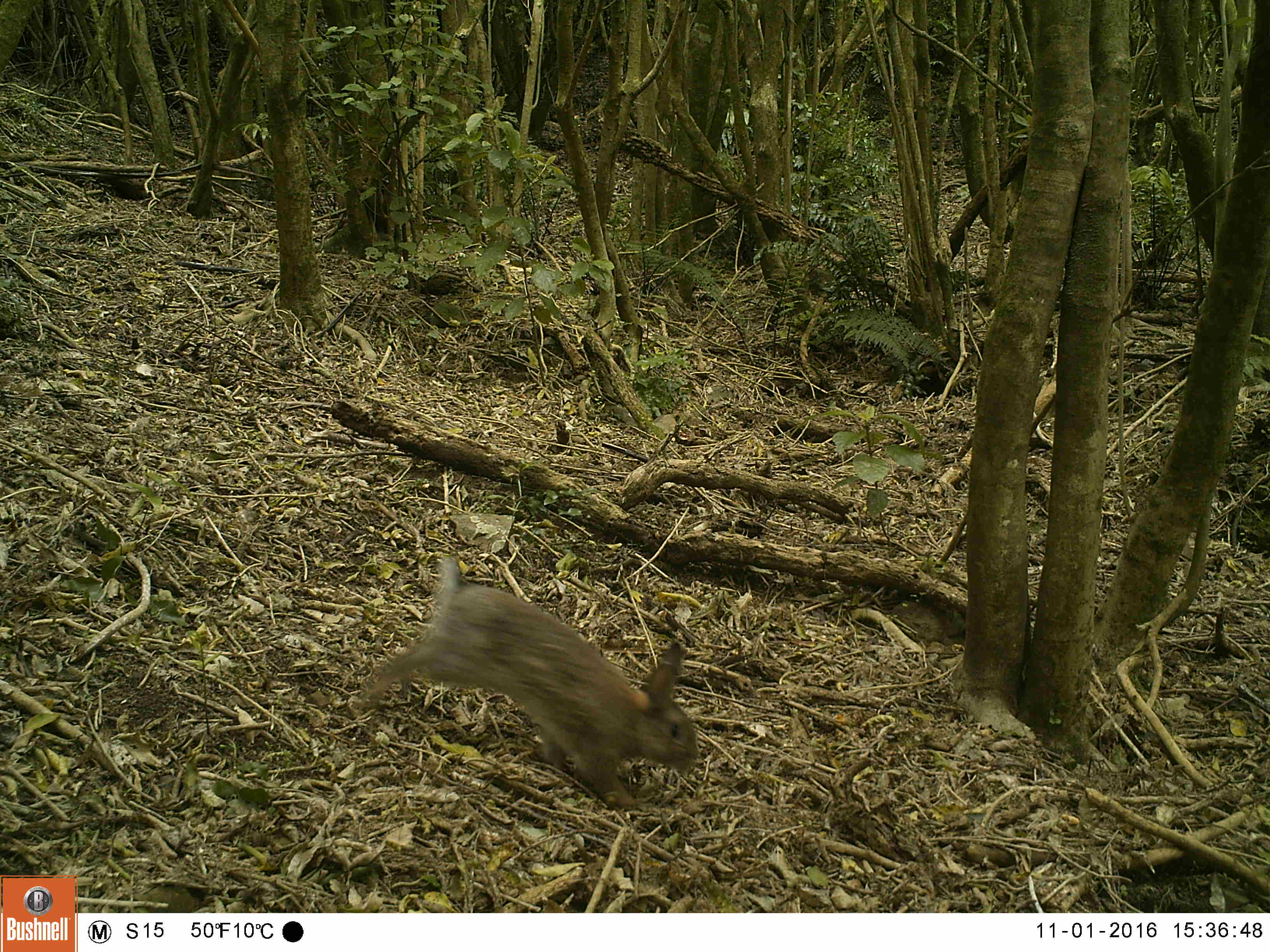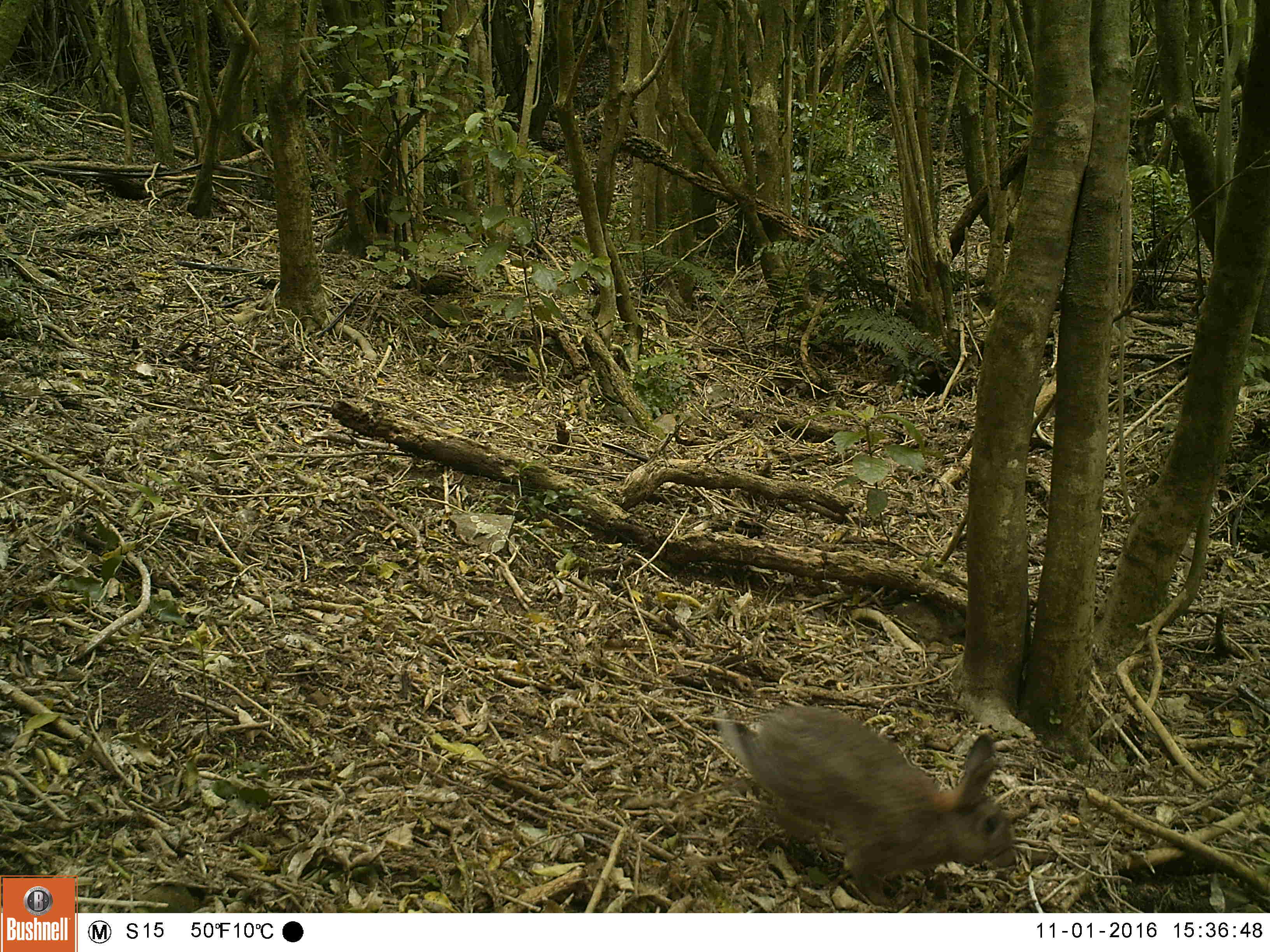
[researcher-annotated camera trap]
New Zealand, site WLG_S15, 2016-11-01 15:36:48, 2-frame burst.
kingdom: Animalia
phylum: Chordata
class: Mammalia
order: Lagomorpha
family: Leporidae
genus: Oryctolagus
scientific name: Oryctolagus cuniculus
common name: european rabbit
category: rabbit